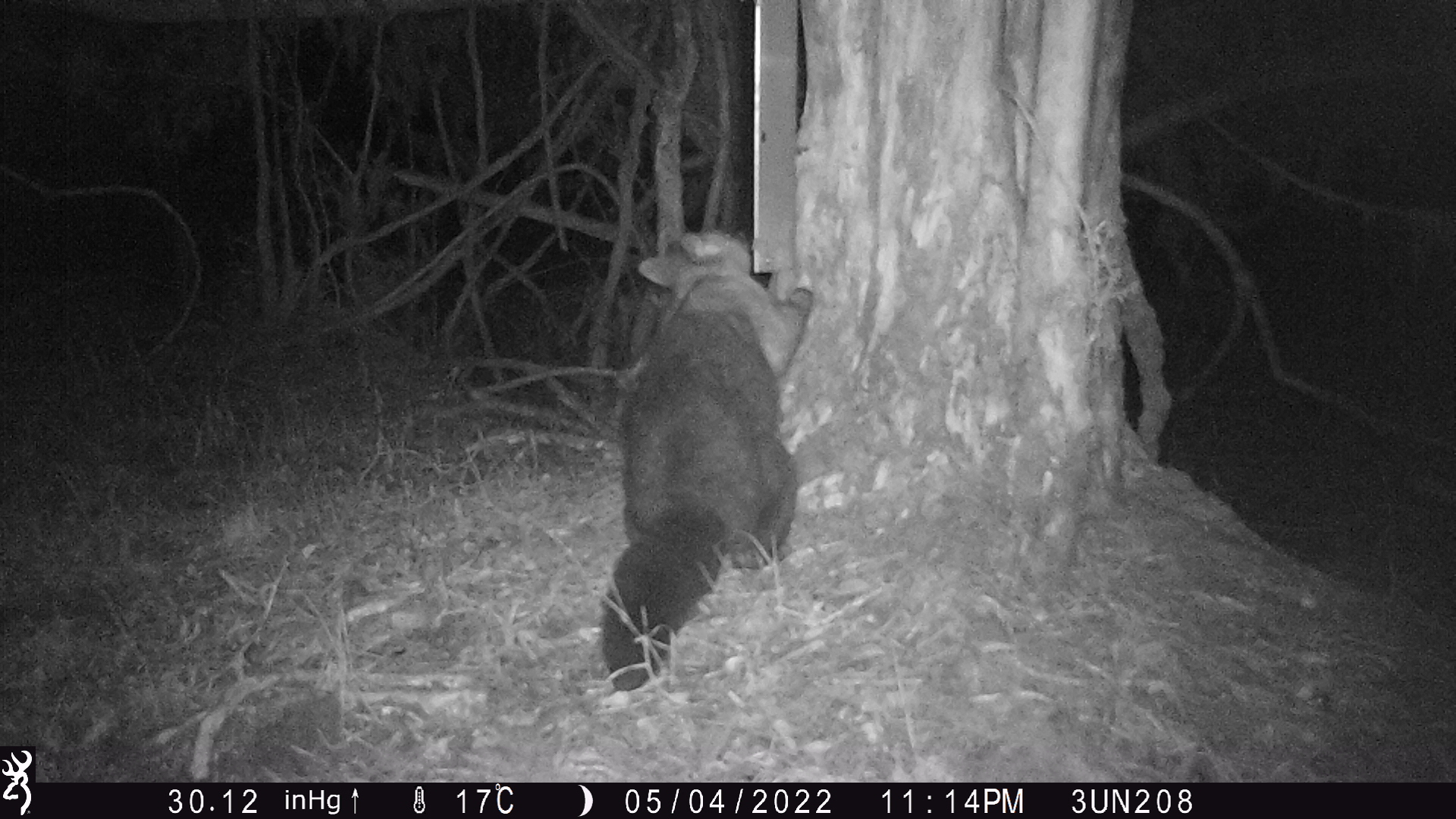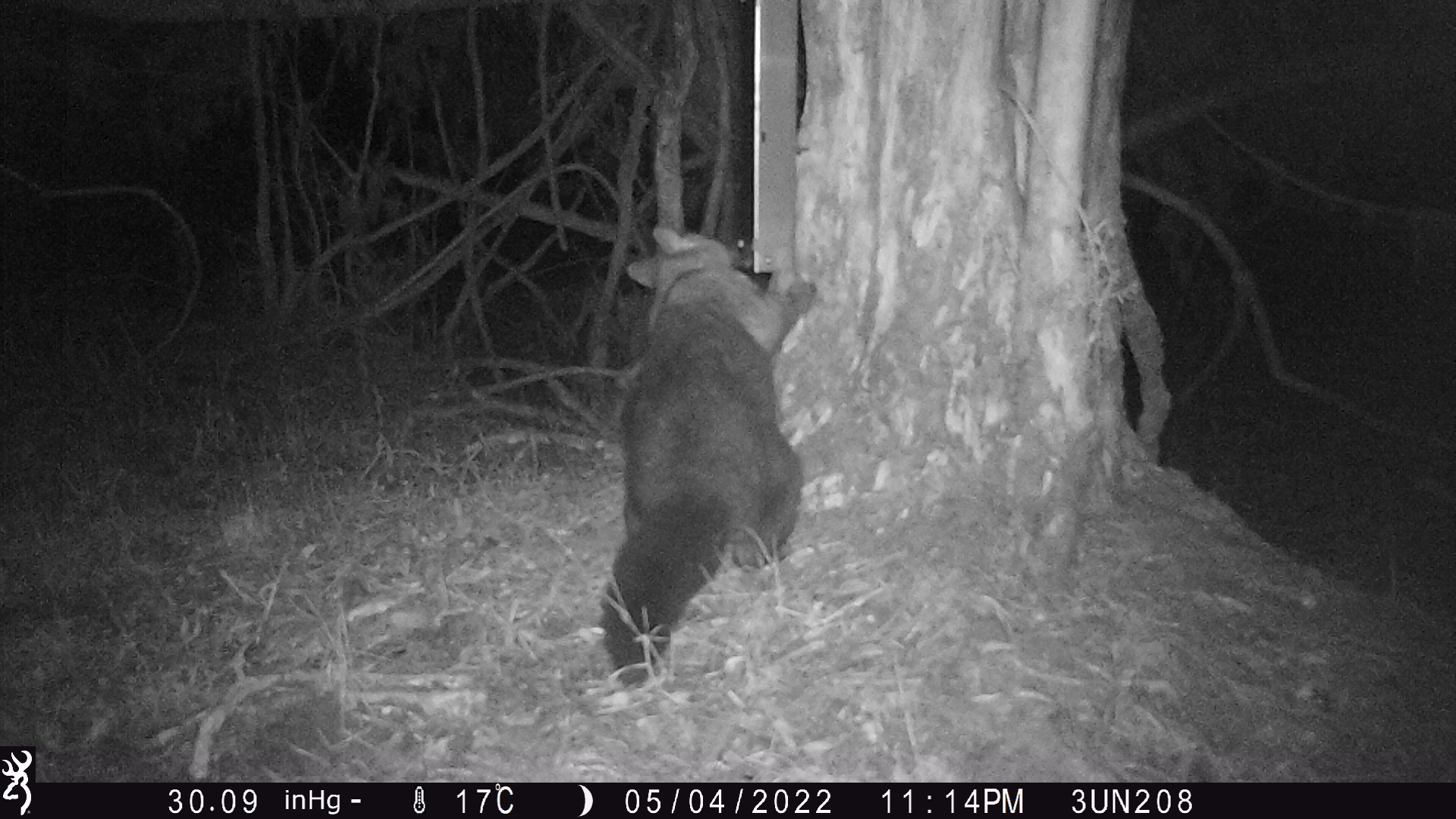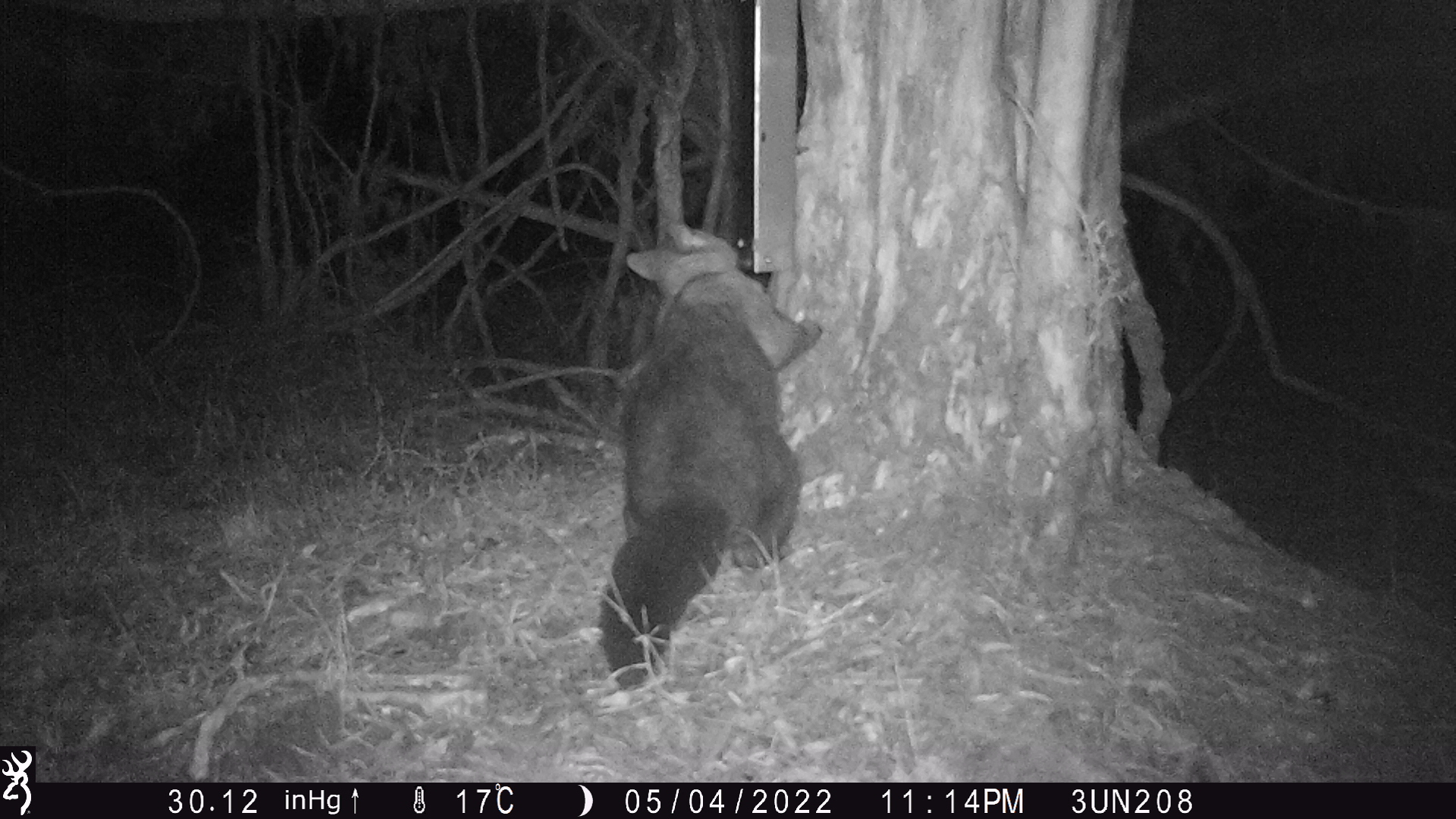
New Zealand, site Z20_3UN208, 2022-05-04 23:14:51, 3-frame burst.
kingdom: Animalia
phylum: Chordata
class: Mammalia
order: Diprotodontia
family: Phalangeridae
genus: Trichosurus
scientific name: Trichosurus vulpecula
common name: common brushtail possum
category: possum